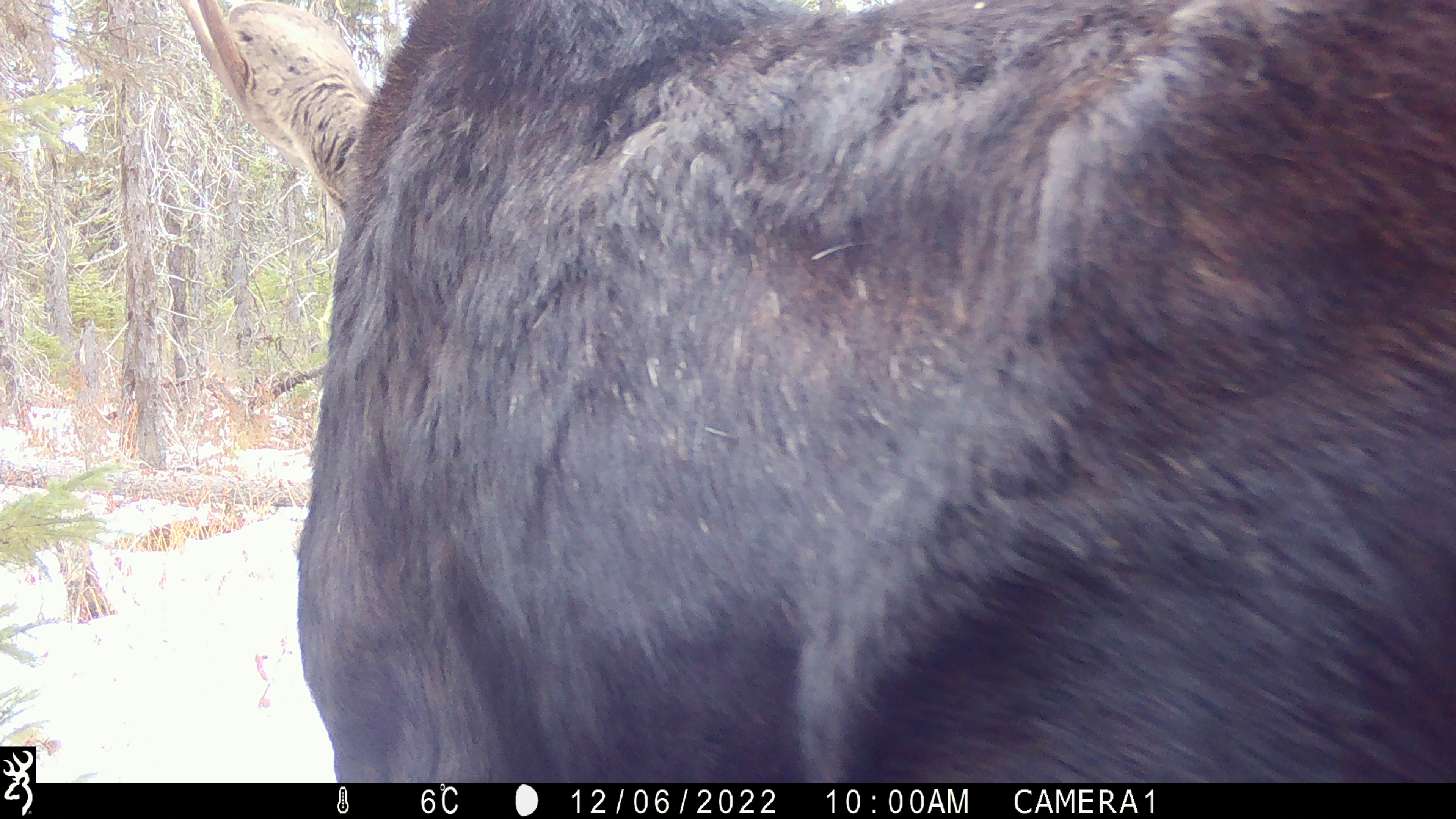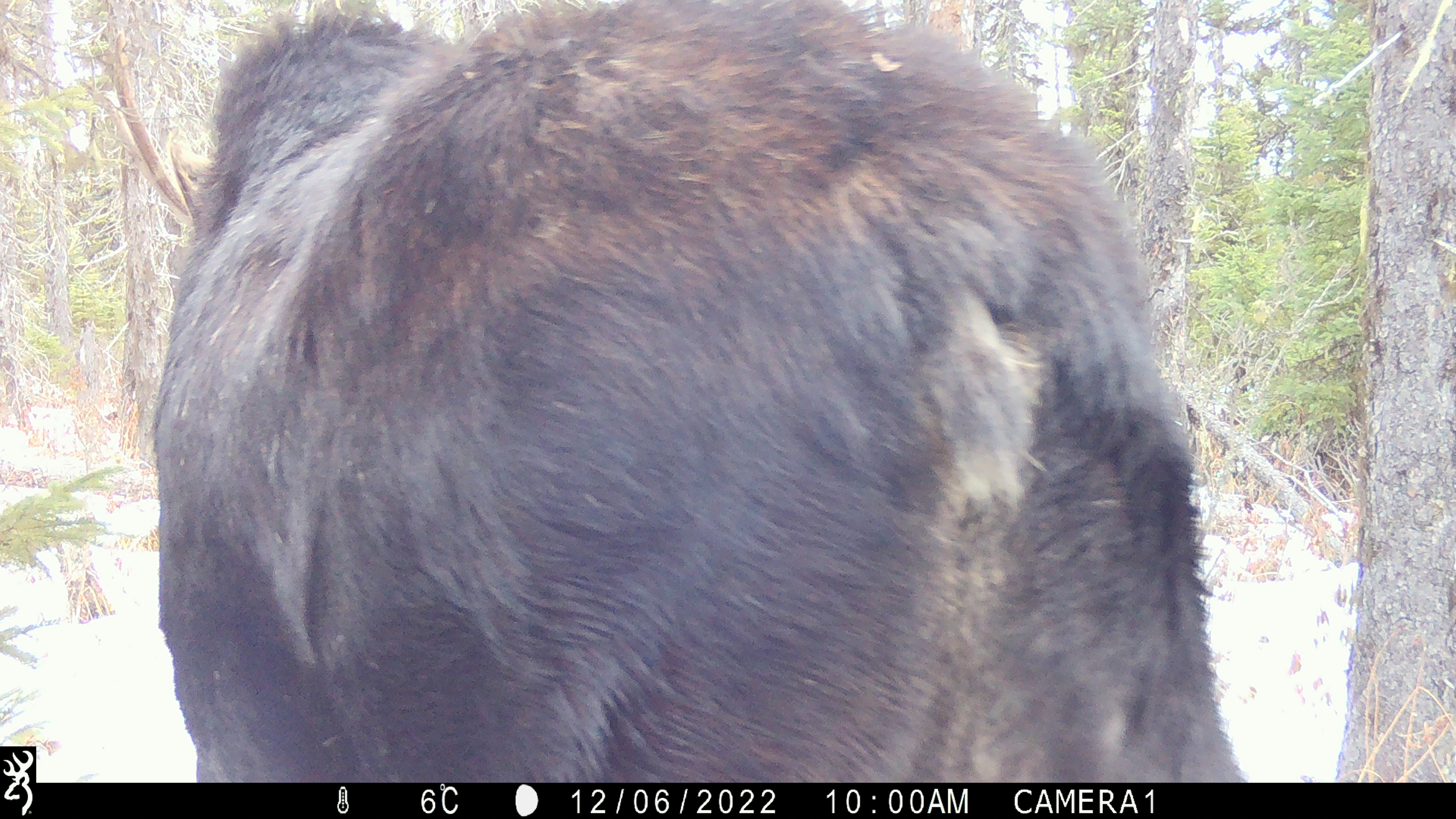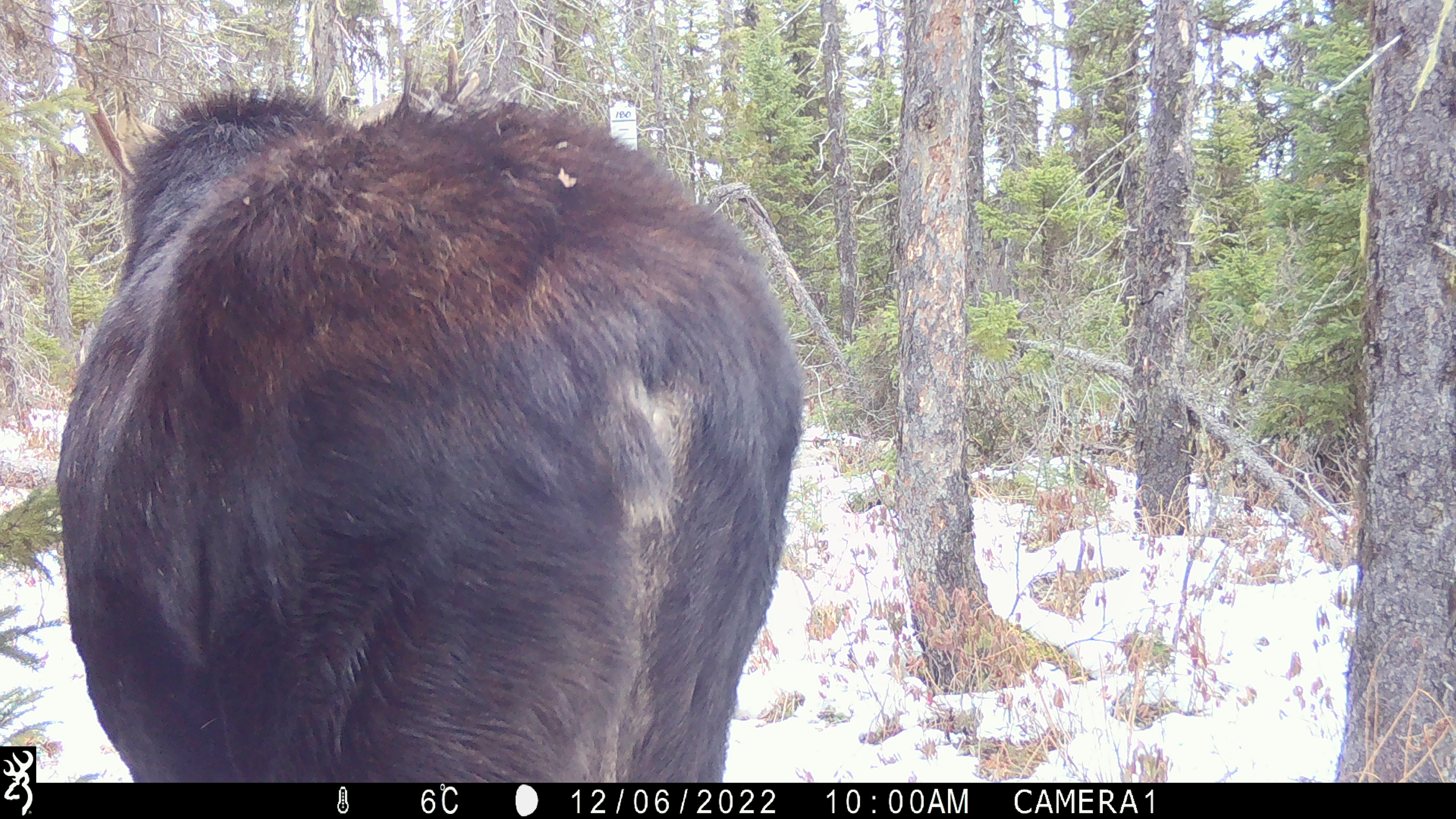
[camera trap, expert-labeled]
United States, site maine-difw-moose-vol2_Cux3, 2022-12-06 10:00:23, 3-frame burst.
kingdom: Animalia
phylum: Chordata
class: Mammalia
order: Artiodactyla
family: Cervidae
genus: Alces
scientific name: Alces alces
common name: moose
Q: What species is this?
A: Moose (Alces alces).